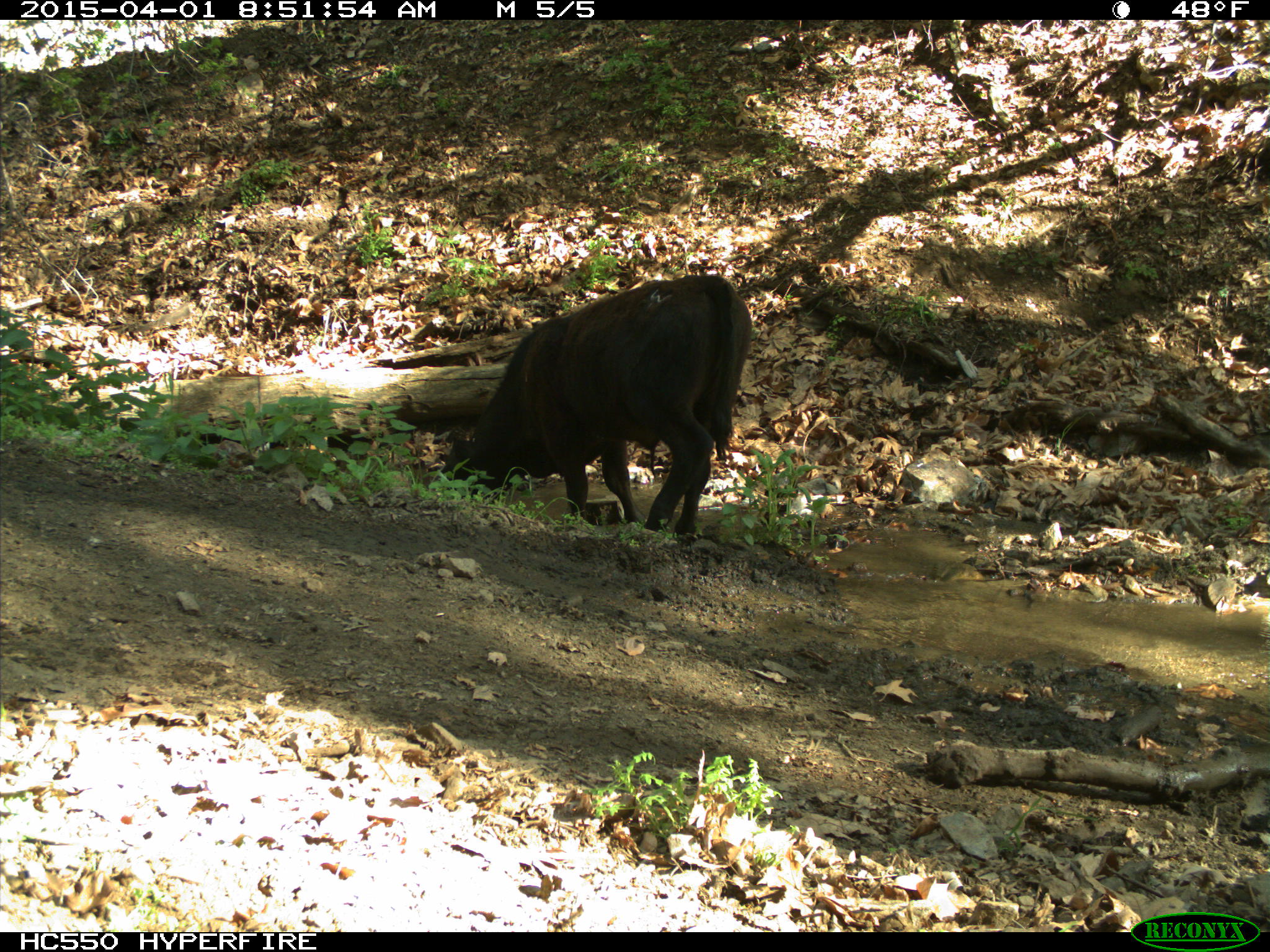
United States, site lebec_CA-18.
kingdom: Animalia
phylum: Chordata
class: Mammalia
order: Artiodactyla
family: Bovidae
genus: Bos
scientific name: Bos taurus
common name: domestic cow